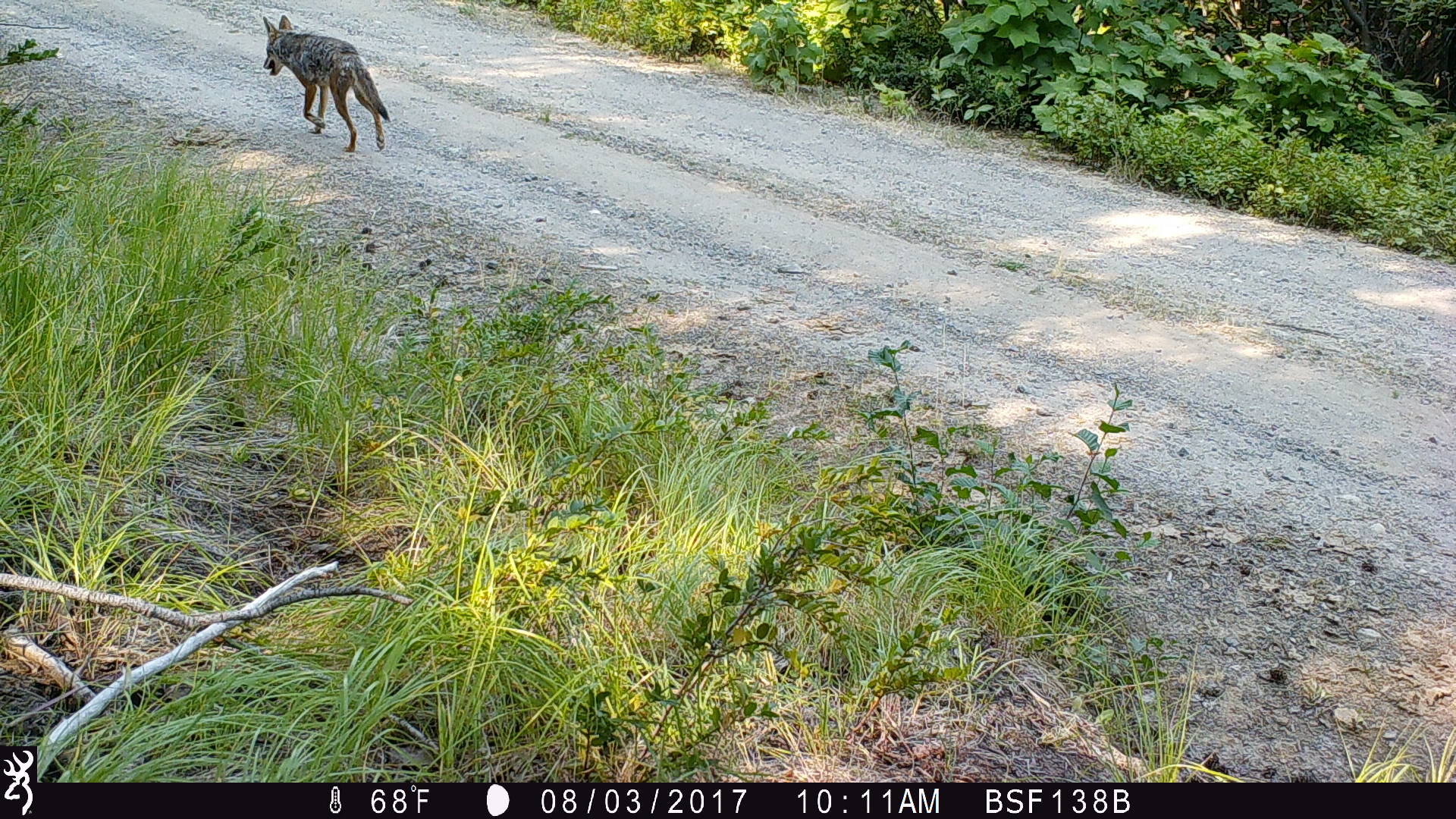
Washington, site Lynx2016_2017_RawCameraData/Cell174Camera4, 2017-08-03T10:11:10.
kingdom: Animalia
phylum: Chordata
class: Mammalia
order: Carnivora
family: Canidae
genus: Canis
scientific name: Canis latrans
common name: coyote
Canis latrans (coyote). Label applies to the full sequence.